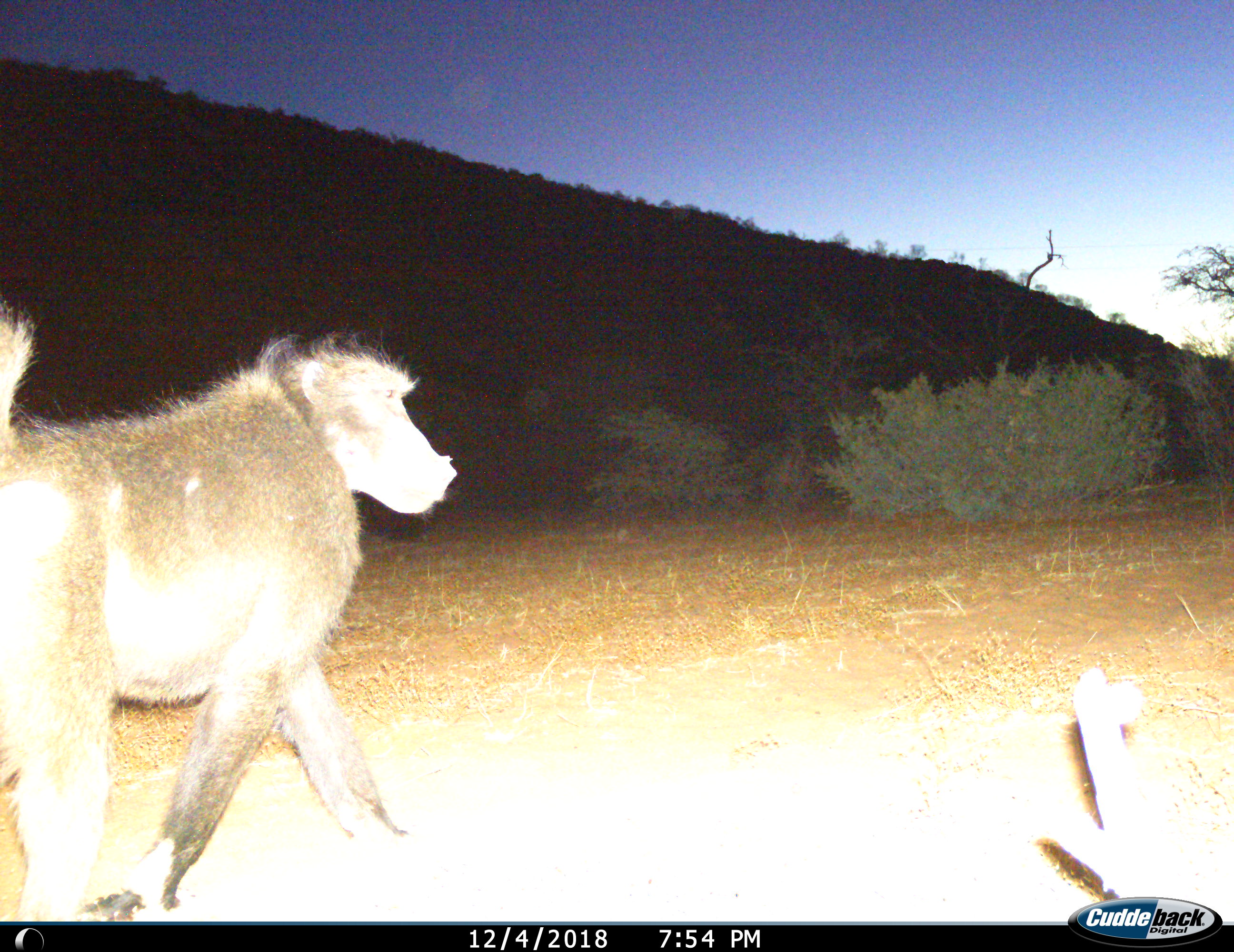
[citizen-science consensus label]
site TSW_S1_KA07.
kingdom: Animalia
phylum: Chordata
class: Mammalia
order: Primates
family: Cercopithecidae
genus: Papio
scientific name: Papio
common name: baboon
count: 1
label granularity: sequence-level